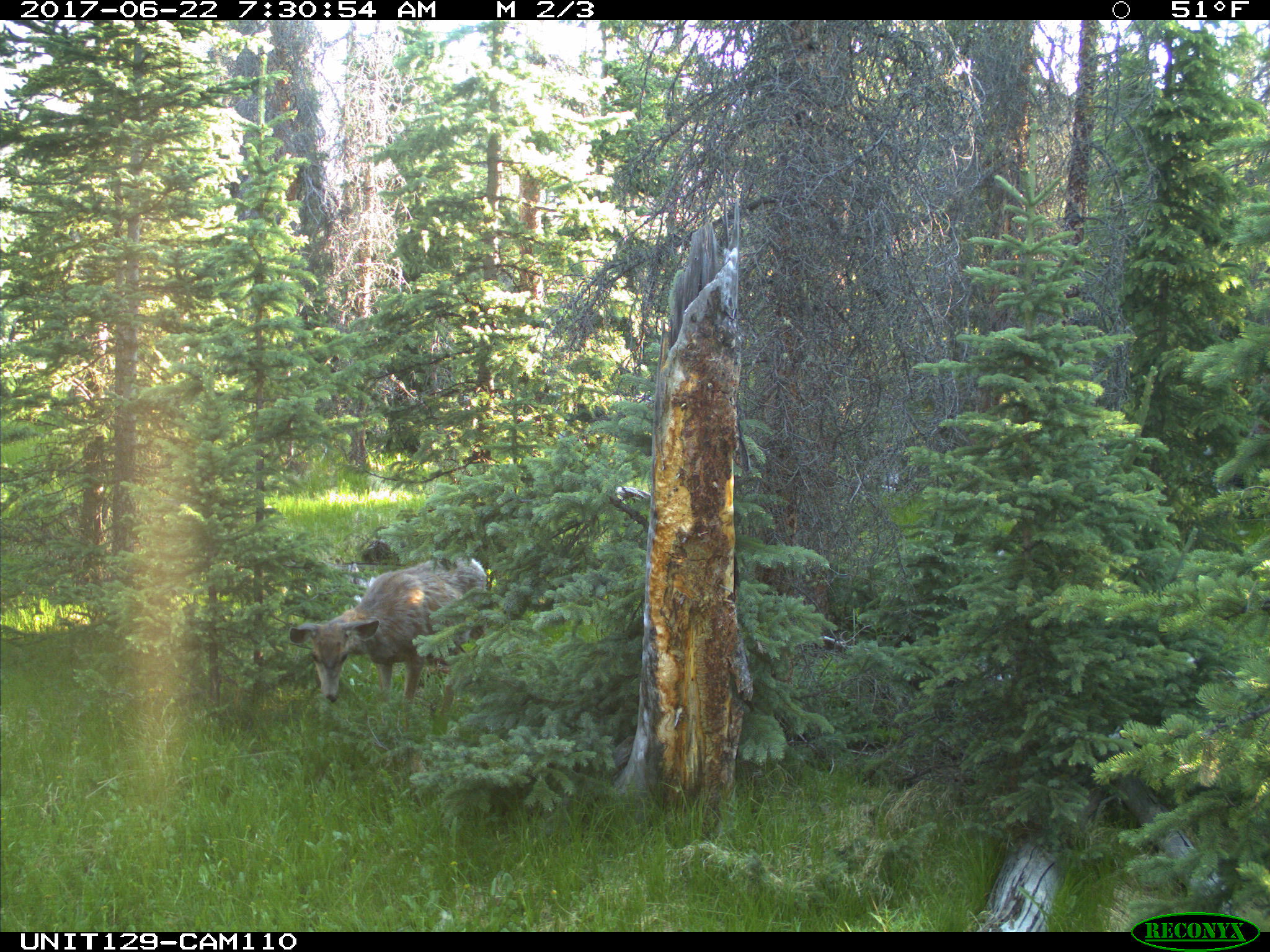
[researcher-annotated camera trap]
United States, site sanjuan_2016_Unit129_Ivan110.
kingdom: Animalia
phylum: Chordata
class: Mammalia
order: Artiodactyla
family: Cervidae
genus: Odocoileus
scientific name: Odocoileus hemionus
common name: mule deer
Odocoileus hemionus (mule deer).